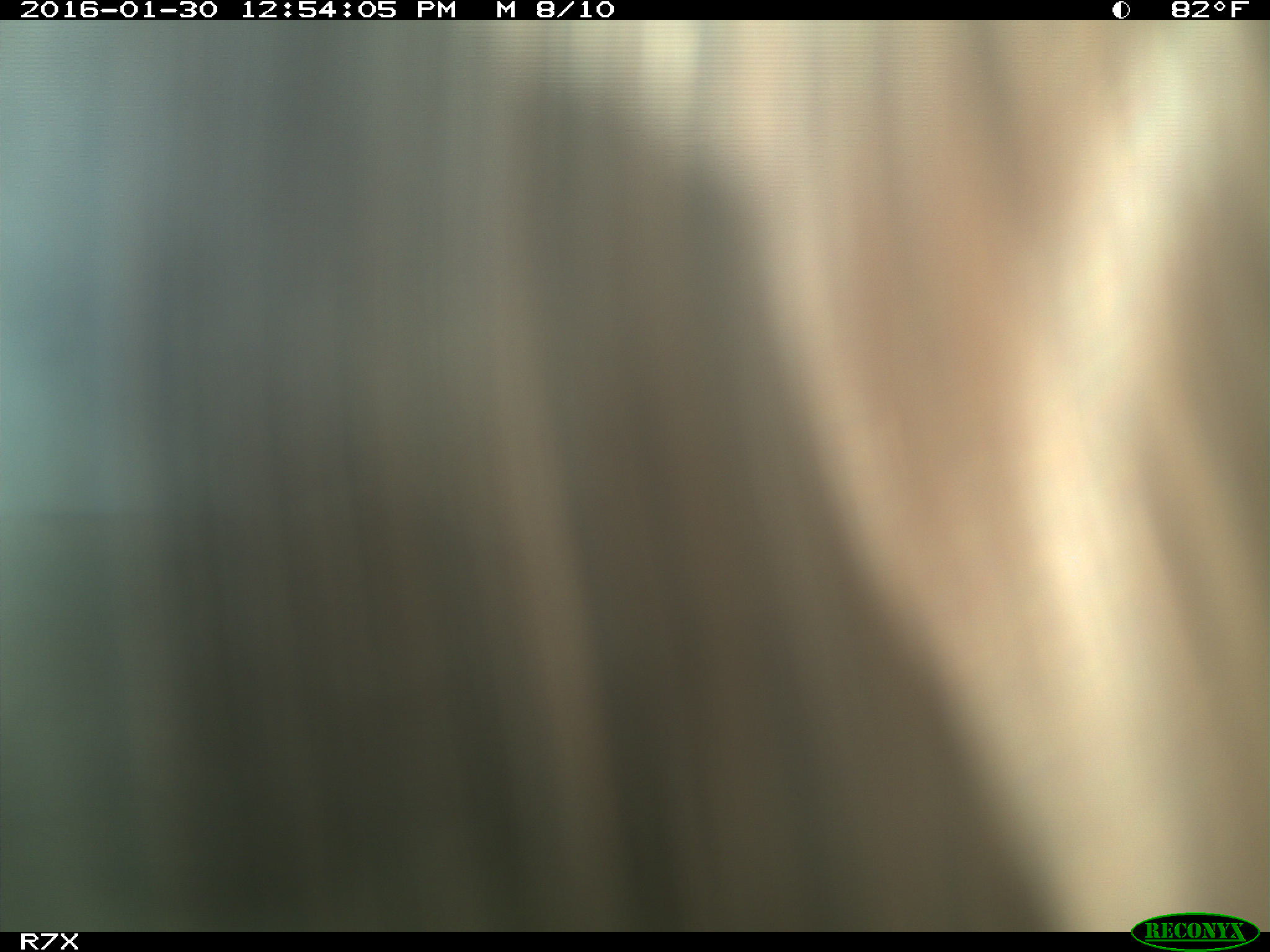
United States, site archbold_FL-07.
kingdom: Animalia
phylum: Chordata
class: Mammalia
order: Artiodactyla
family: Bovidae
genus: Bos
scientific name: Bos taurus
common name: domestic cow